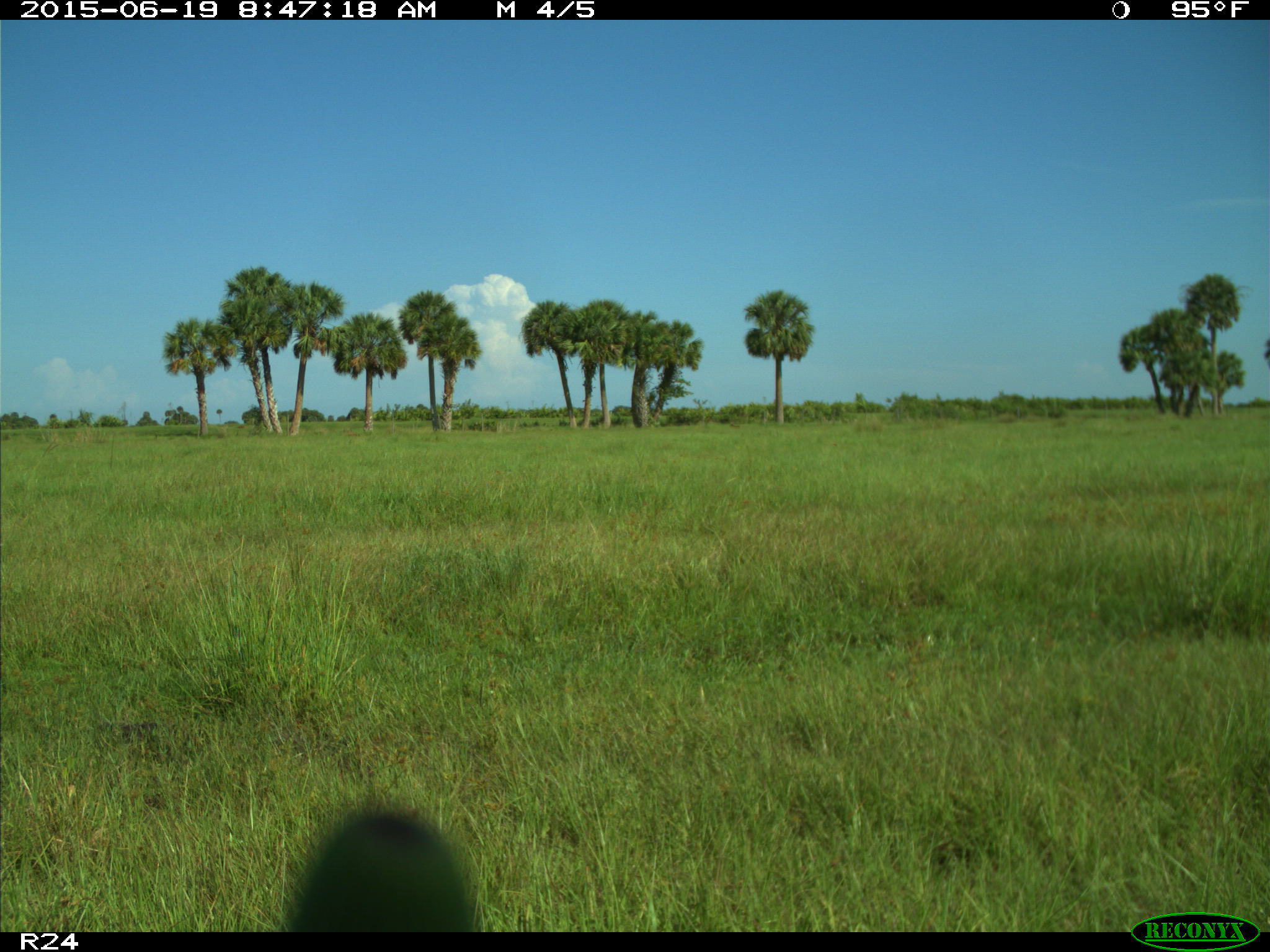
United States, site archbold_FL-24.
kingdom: Animalia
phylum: Chordata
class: Mammalia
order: Artiodactyla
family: Bovidae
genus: Bos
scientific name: Bos taurus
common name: domestic cow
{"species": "Bos taurus (domestic cow)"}